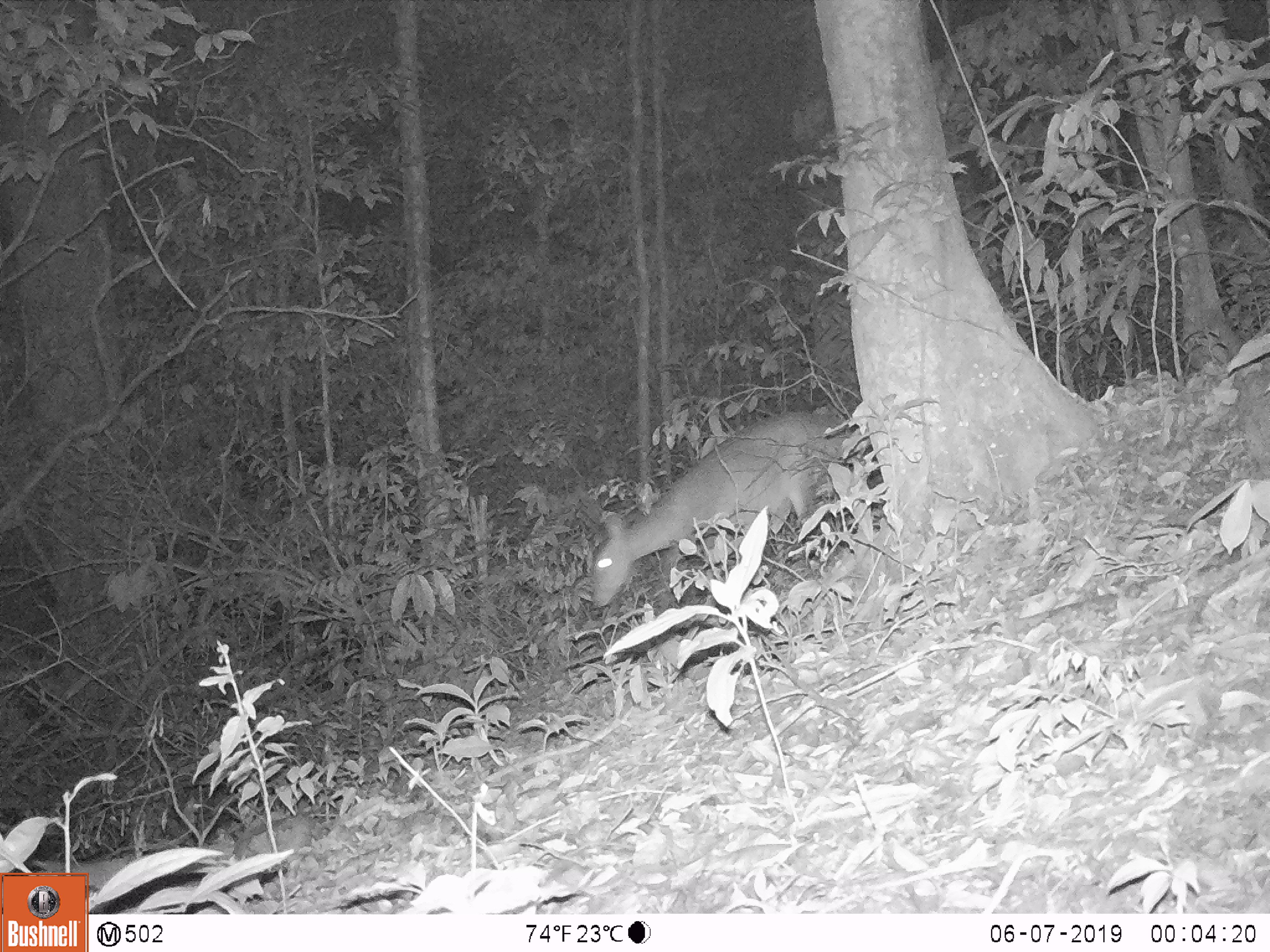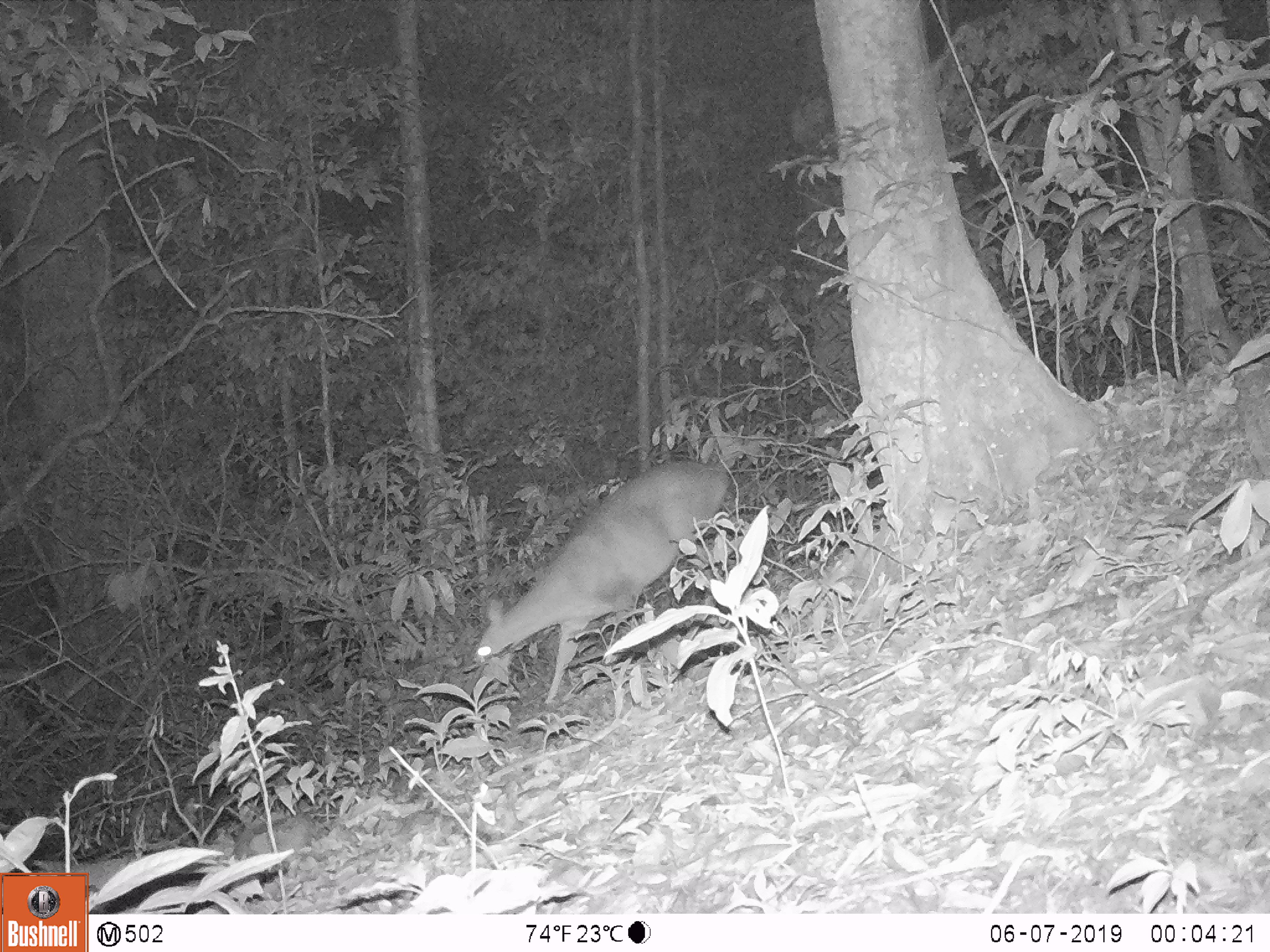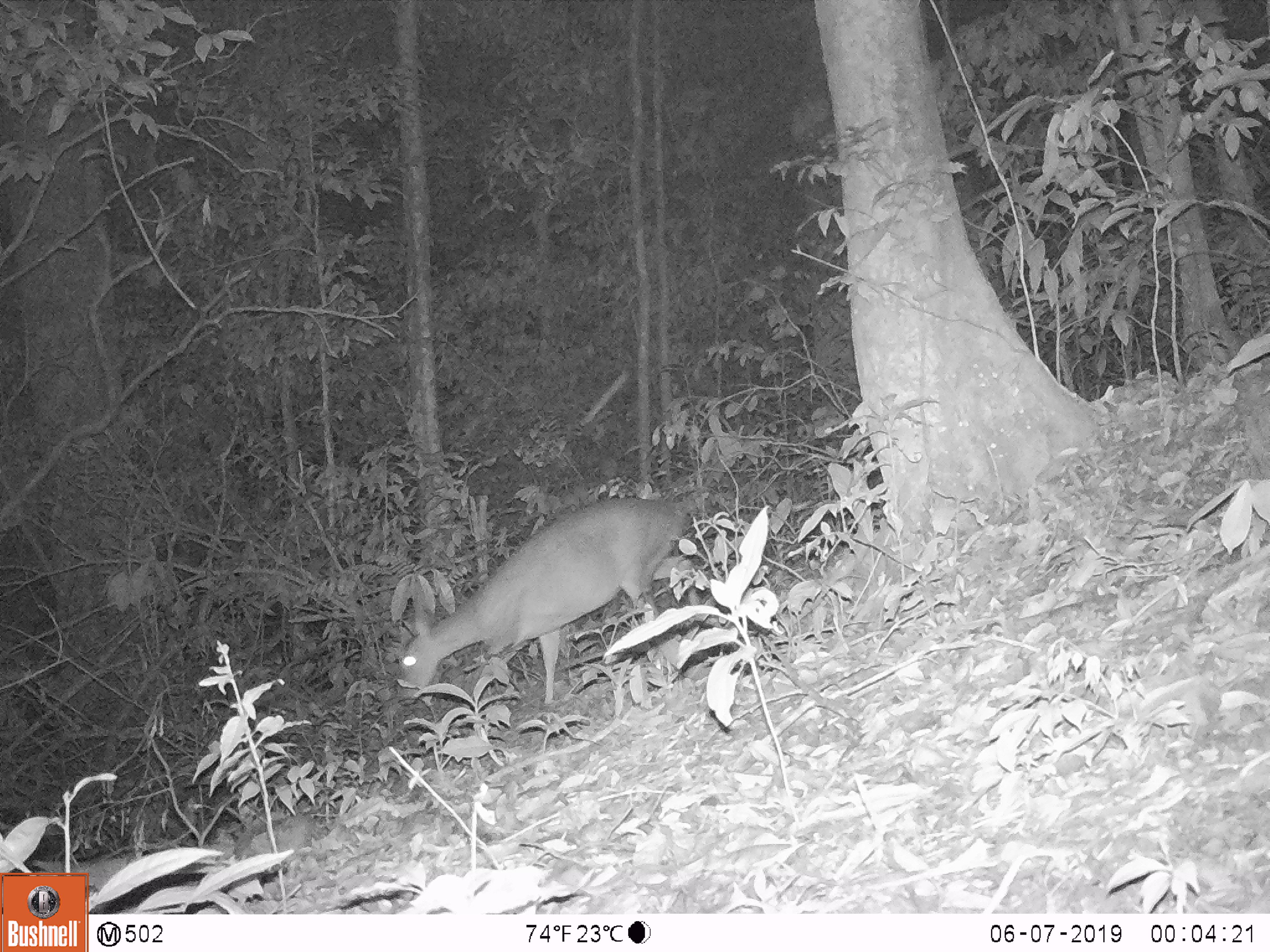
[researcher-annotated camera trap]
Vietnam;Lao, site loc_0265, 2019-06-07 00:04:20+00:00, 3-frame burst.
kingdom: Animalia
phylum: Chordata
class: Mammalia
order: Artiodactyla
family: Cervidae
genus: Muntiacus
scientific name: Muntiacus vuquangensis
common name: large-antlered muntjac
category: large antlered muntjac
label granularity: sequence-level